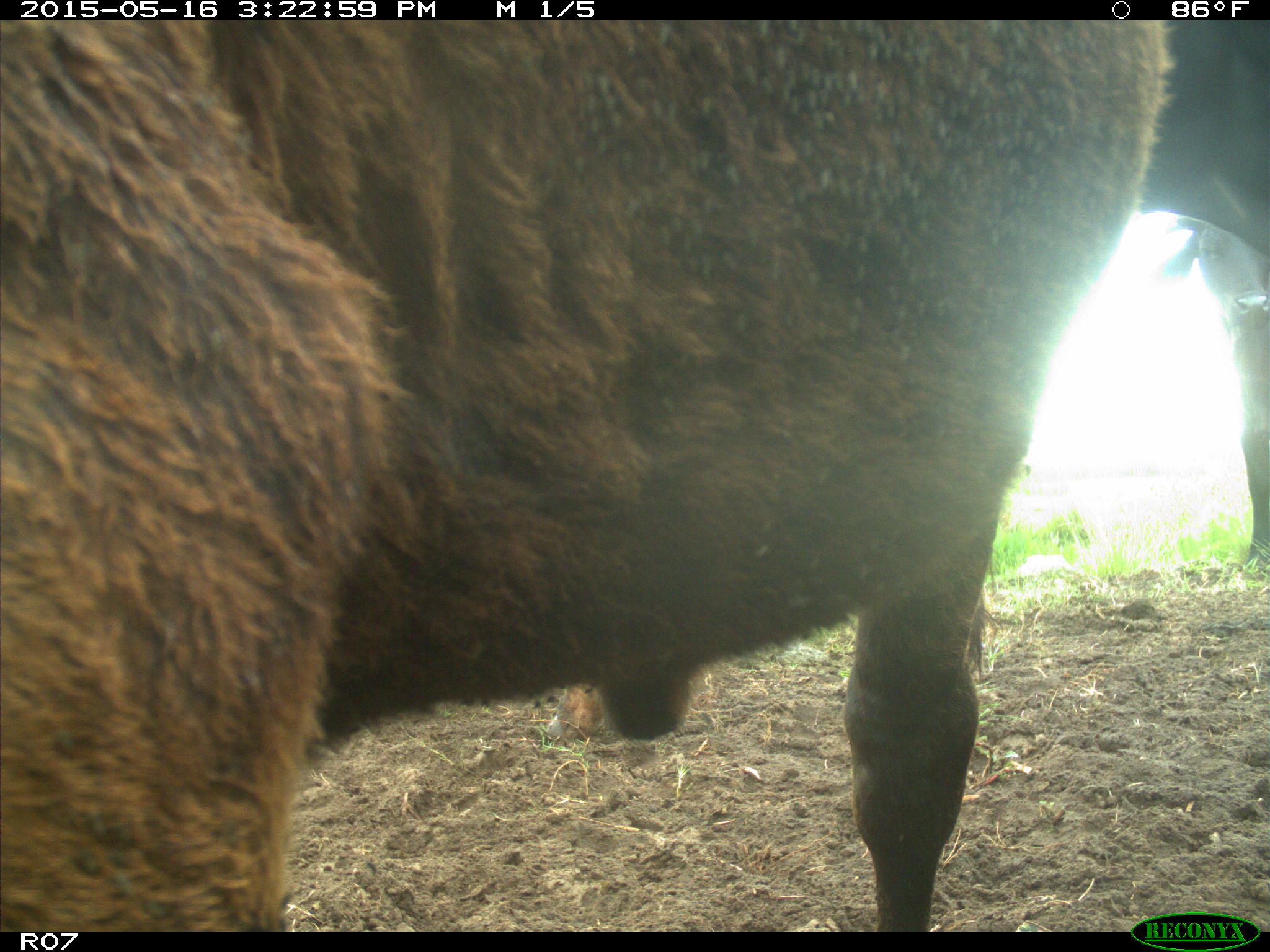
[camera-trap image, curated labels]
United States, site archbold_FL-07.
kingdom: Animalia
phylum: Chordata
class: Mammalia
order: Artiodactyla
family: Bovidae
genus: Bos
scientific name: Bos taurus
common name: domestic cow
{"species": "Bos taurus (domestic cow)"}